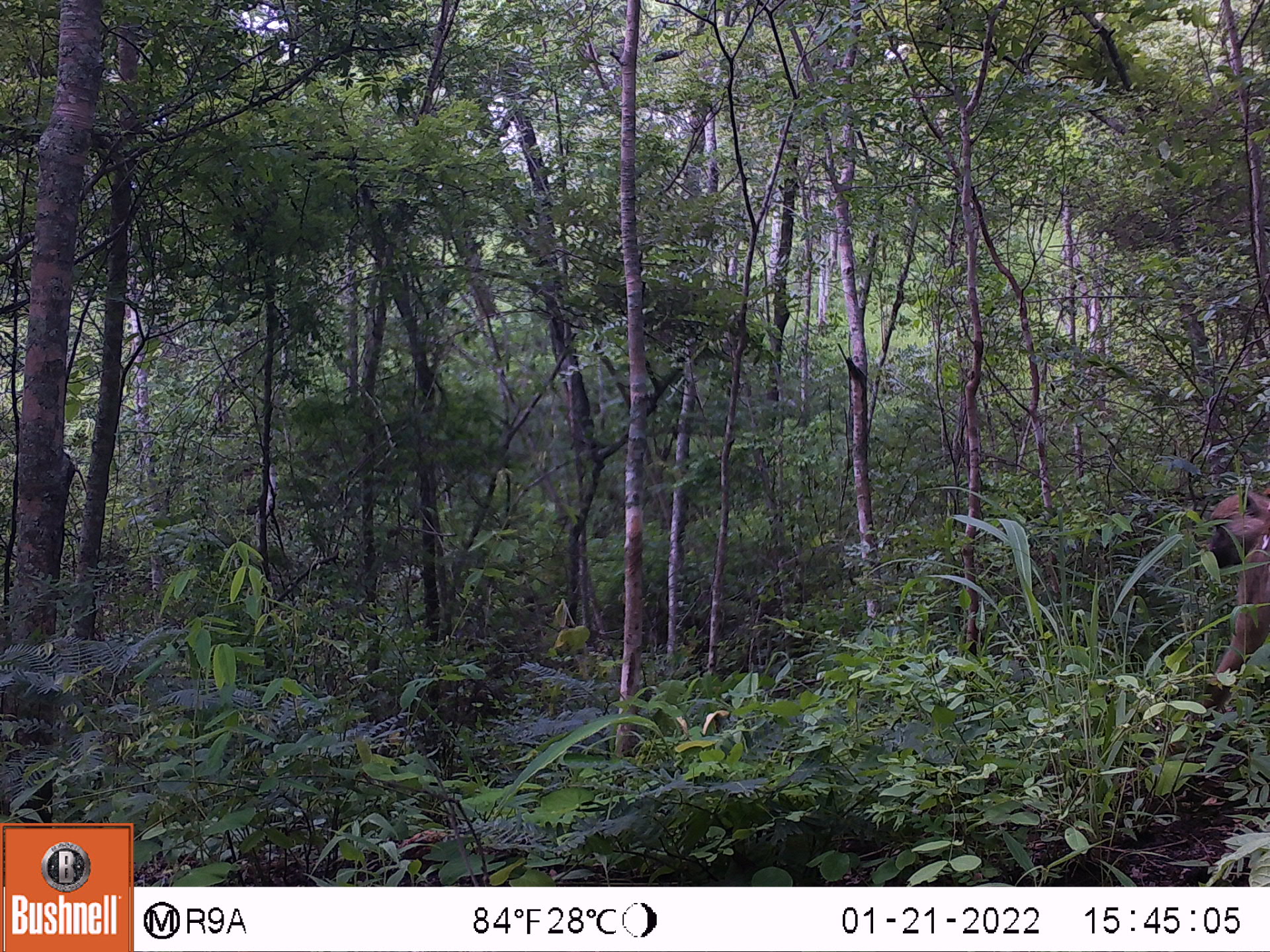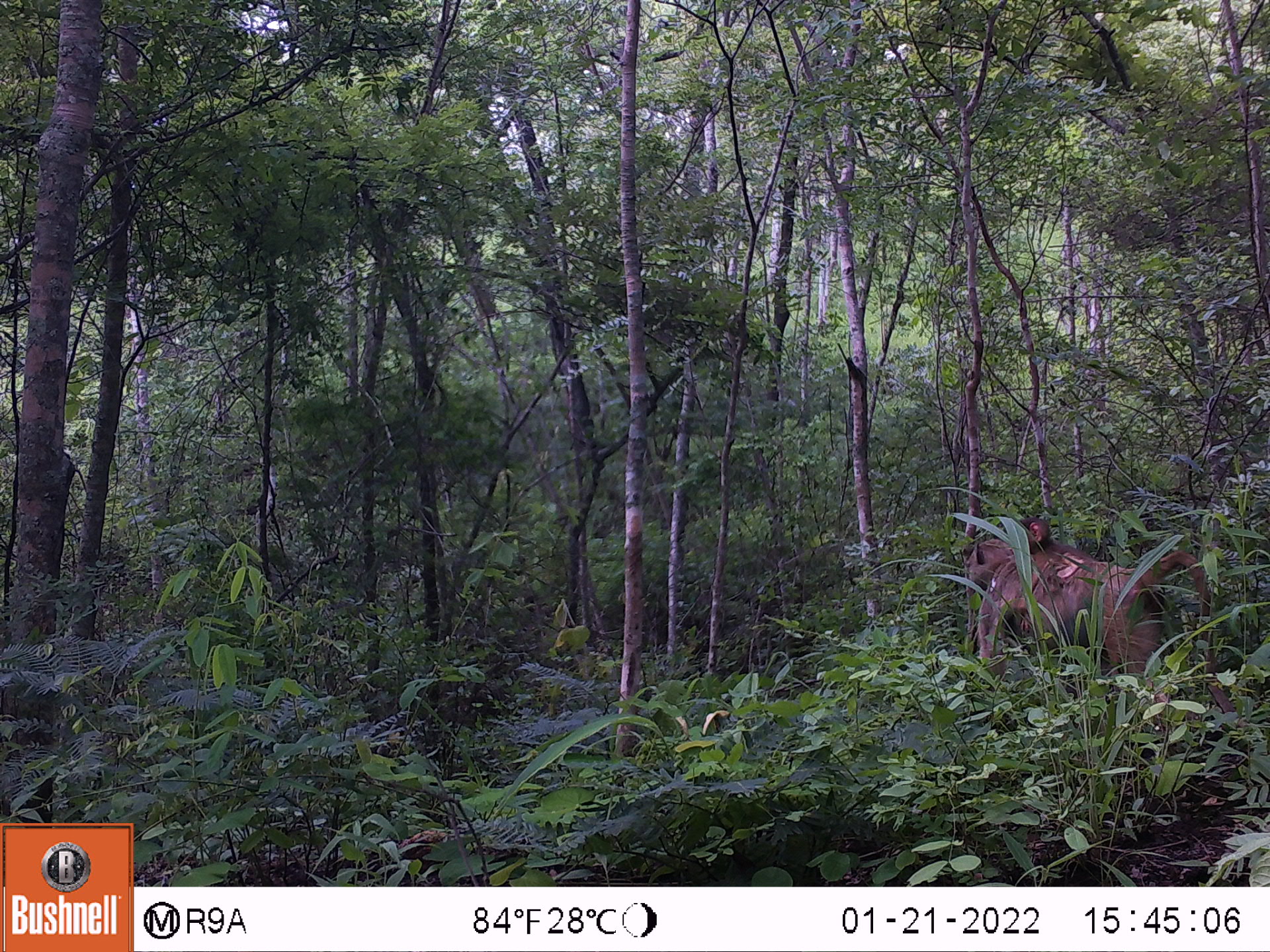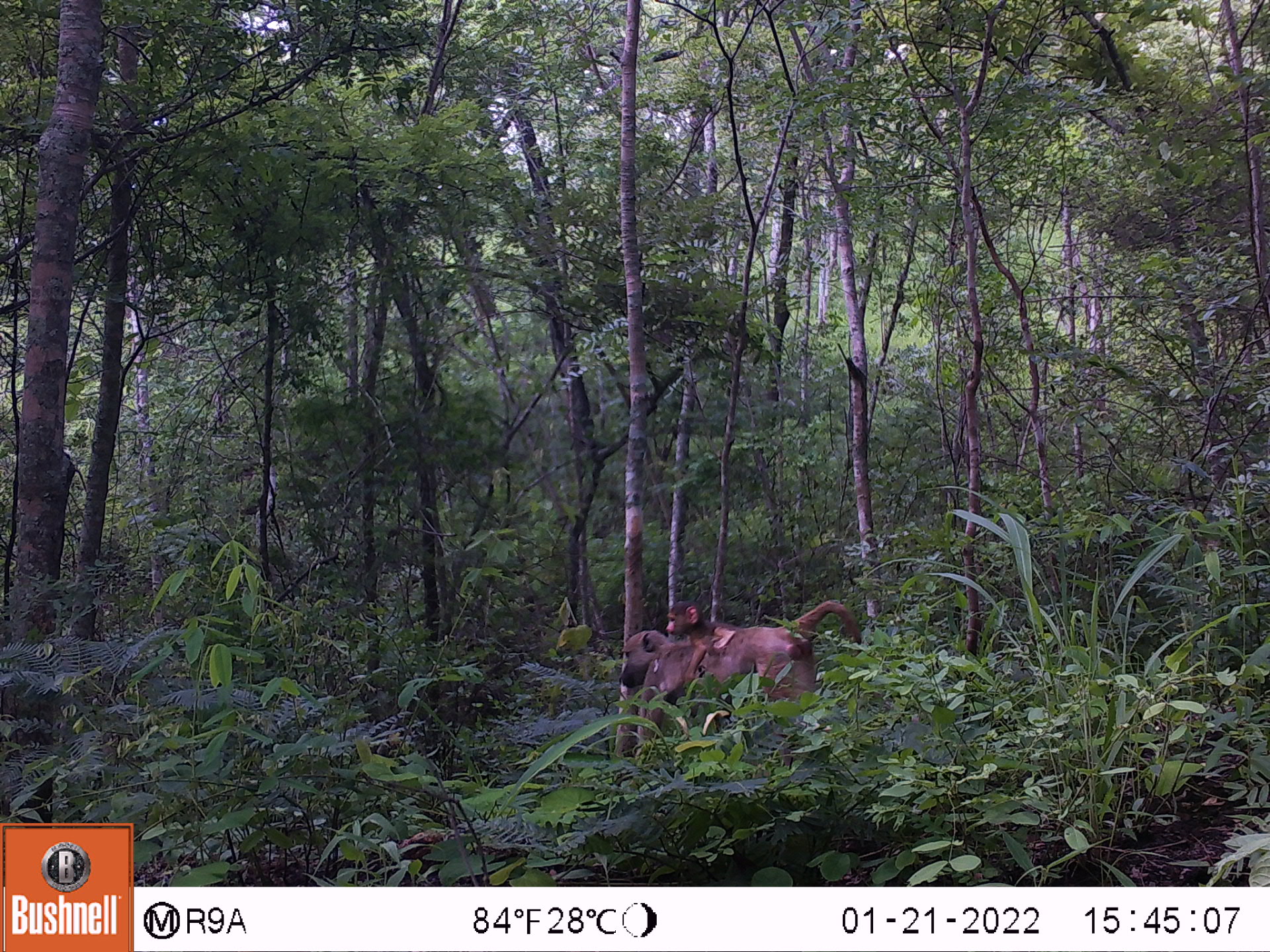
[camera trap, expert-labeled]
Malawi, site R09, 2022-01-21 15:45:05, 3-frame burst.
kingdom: Animalia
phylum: Chordata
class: Mammalia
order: Primates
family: Cercopithecidae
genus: Papio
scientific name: Papio cynocephalus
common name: yellow baboon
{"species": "yellow baboon (Papio cynocephalus)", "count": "1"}